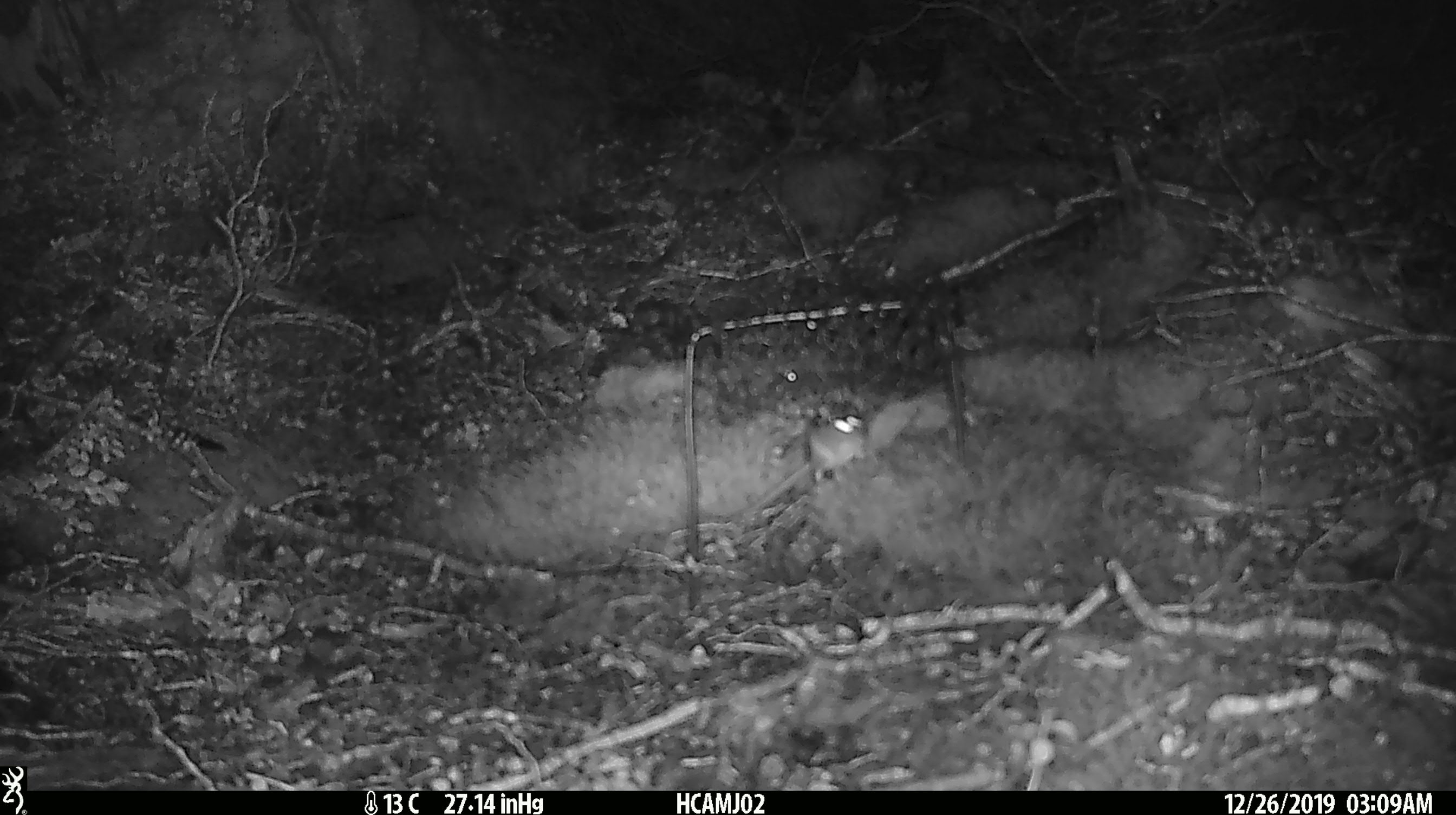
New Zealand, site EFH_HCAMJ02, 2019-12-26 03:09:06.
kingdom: Animalia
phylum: Chordata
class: Mammalia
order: Rodentia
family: Muridae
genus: Mus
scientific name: Mus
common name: mouse